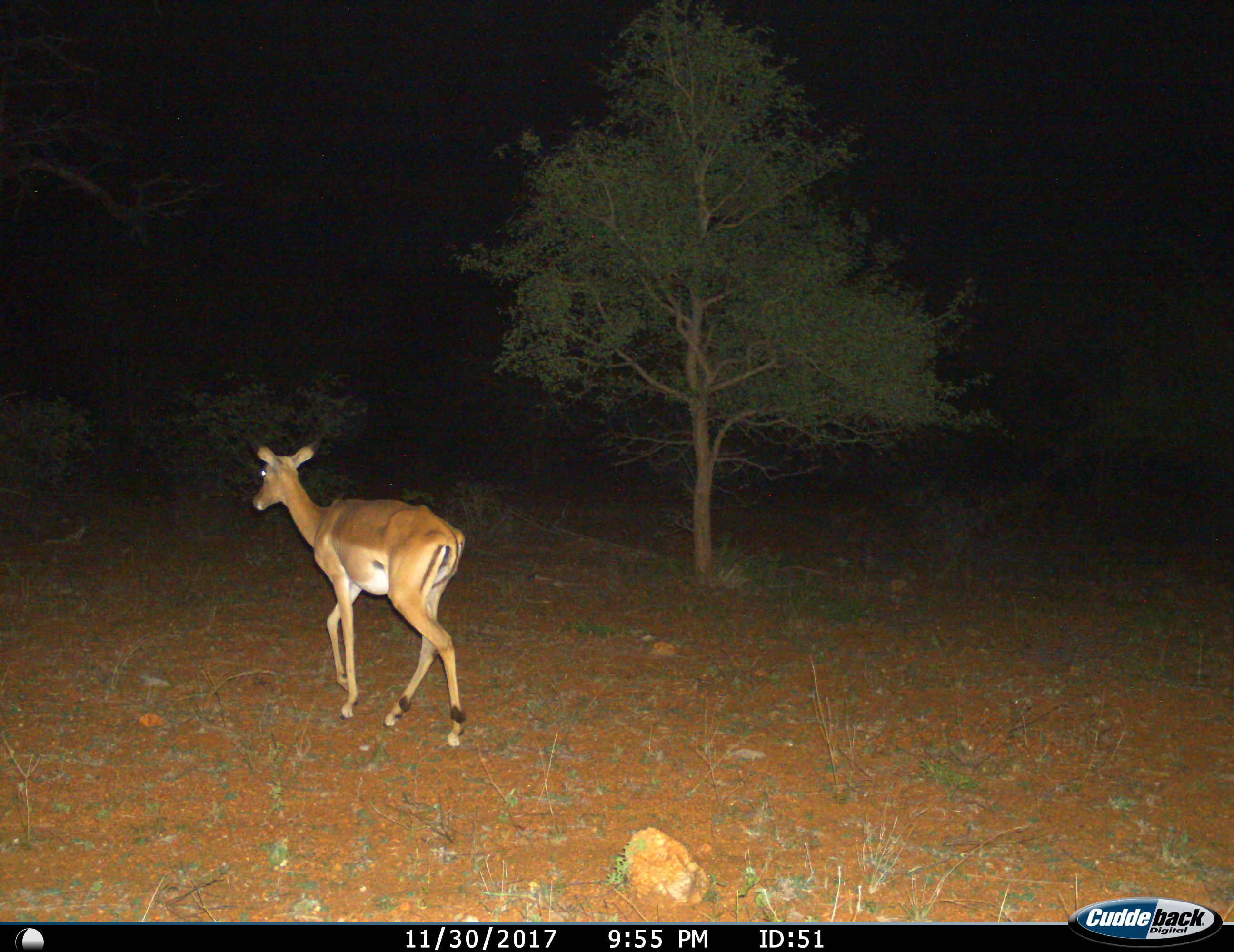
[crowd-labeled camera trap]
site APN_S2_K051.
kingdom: Animalia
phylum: Chordata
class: Mammalia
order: Artiodactyla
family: Bovidae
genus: Aepyceros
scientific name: Aepyceros melampus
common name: impala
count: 1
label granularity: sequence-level